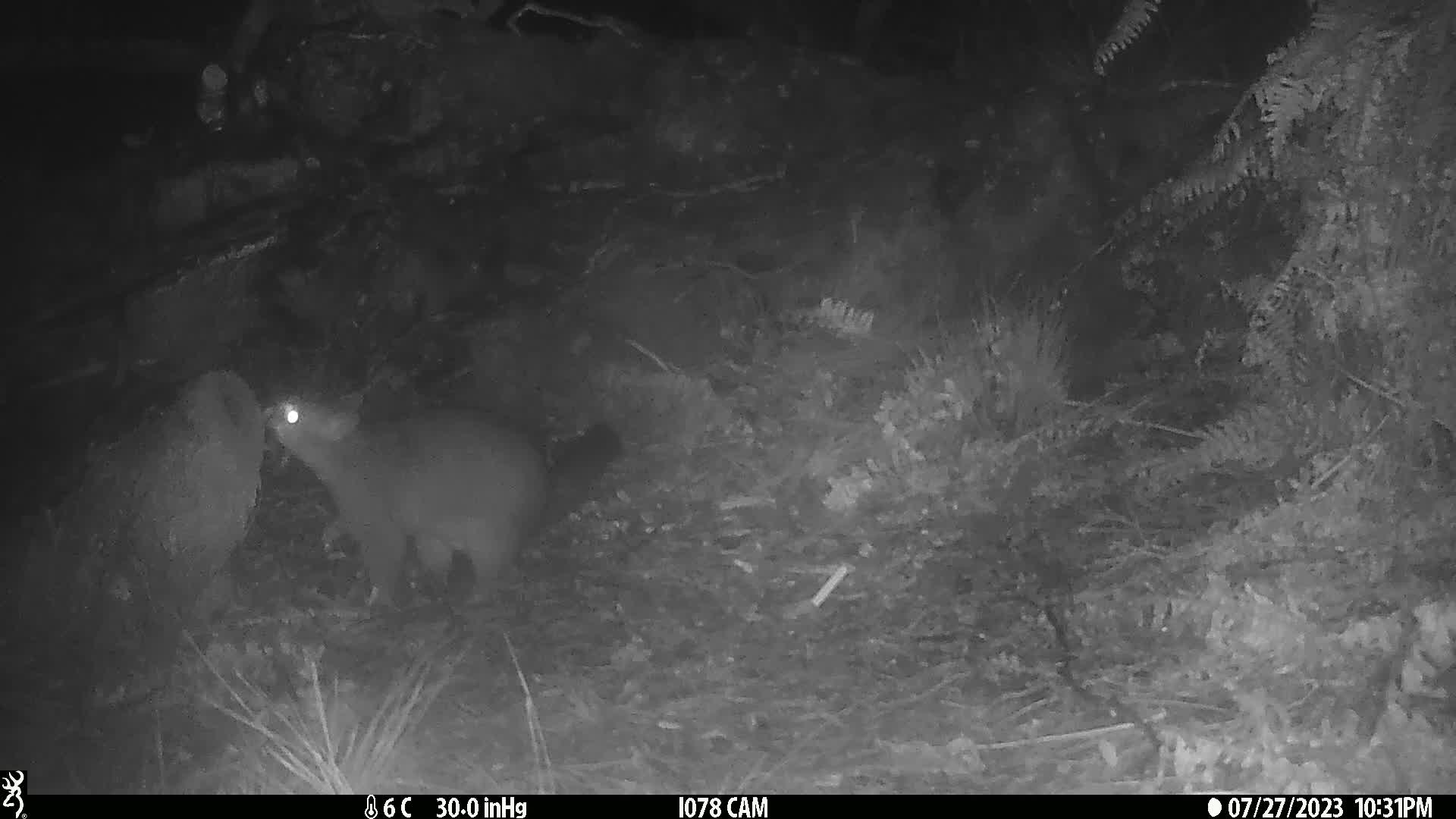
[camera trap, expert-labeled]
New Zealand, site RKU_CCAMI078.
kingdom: Animalia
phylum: Chordata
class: Mammalia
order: Diprotodontia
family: Phalangeridae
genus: Trichosurus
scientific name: Trichosurus vulpecula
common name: common brushtail possum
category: possum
Possum (common brushtail possum) (Trichosurus vulpecula).